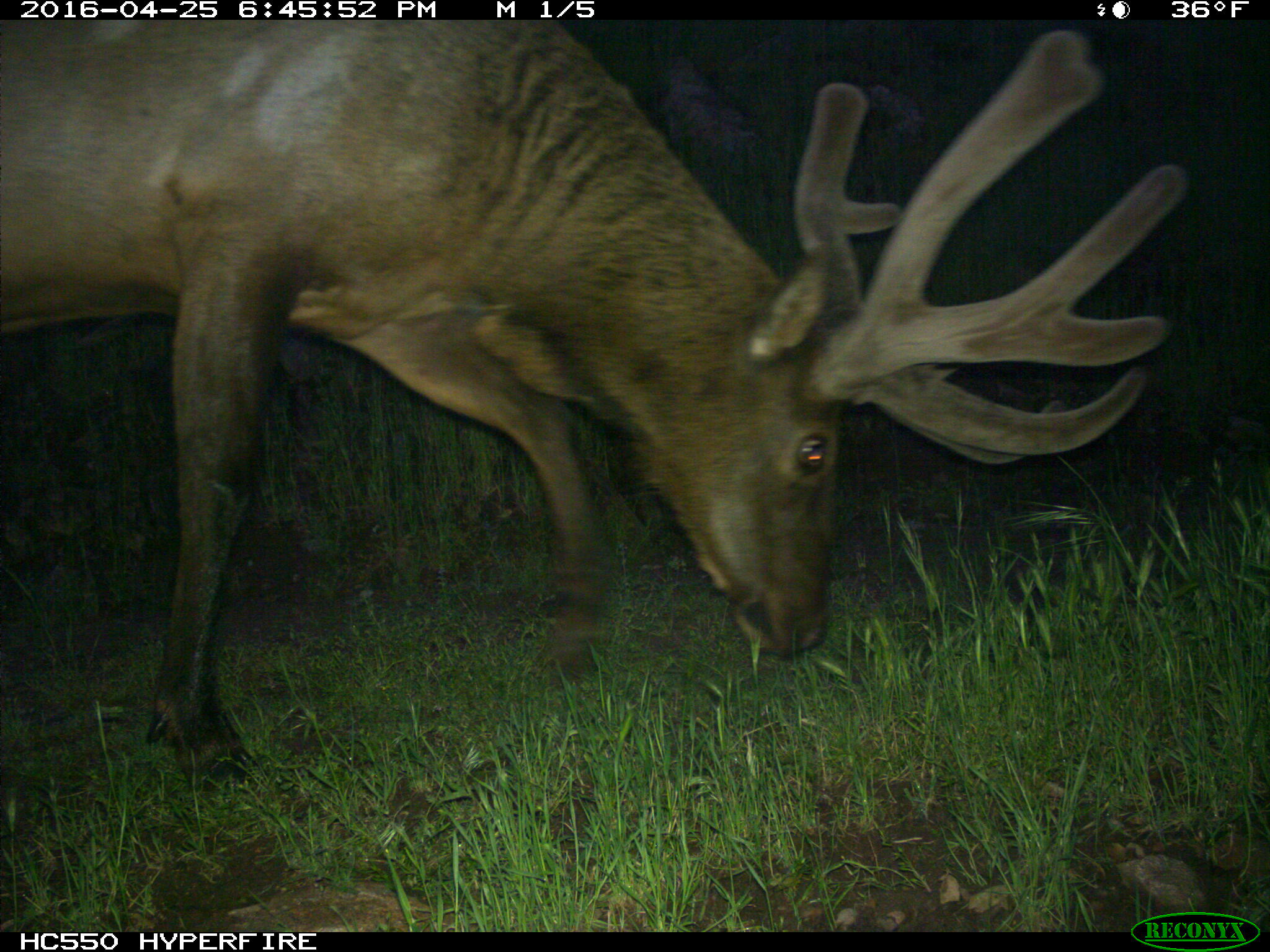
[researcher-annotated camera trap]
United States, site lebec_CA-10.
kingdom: Animalia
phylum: Chordata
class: Mammalia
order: Artiodactyla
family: Cervidae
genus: Cervus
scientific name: Cervus canadensis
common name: elk